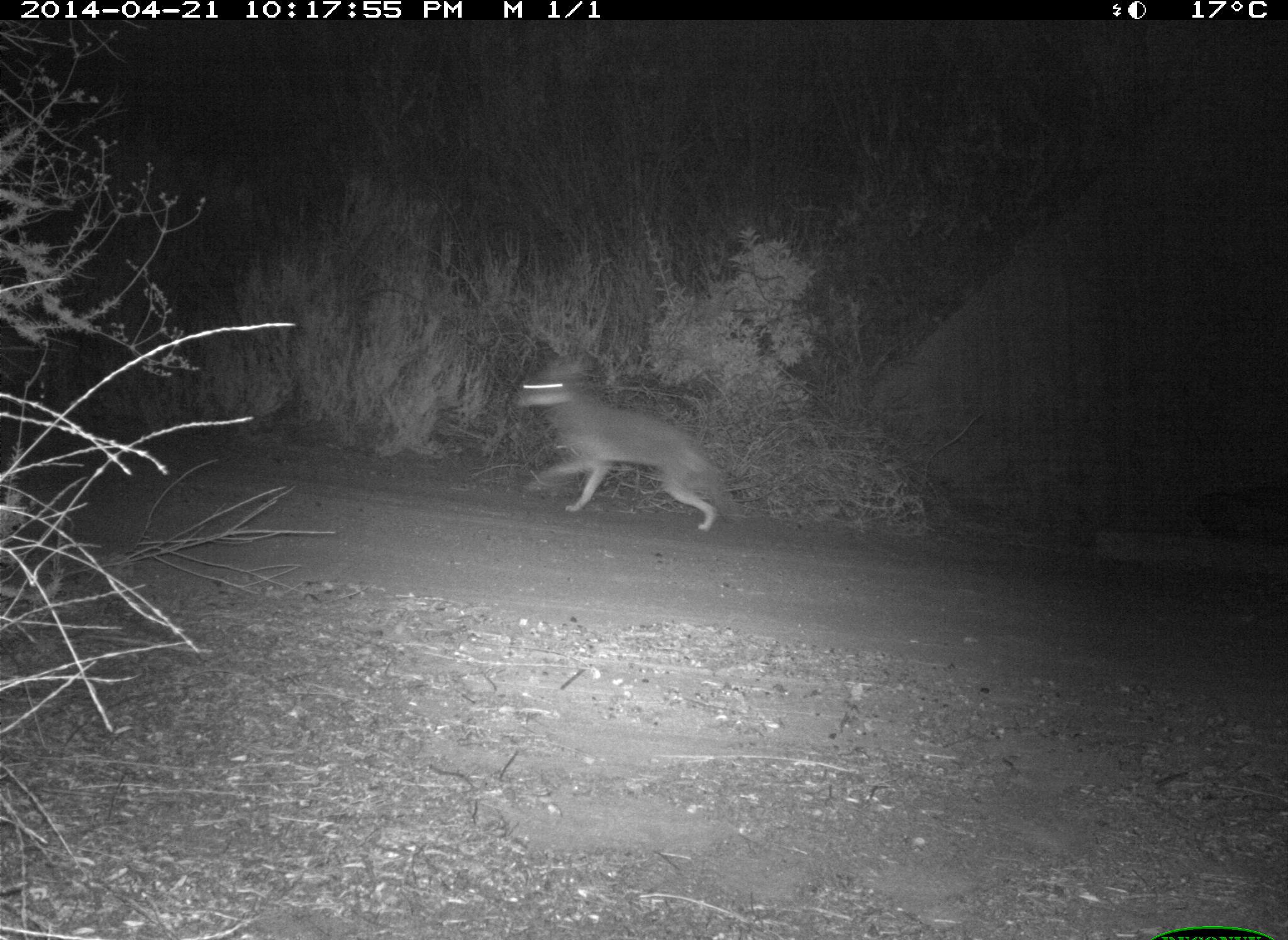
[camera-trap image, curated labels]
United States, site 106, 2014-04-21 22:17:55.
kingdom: Animalia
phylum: Chordata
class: Mammalia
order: Carnivora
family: Canidae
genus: Canis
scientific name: Canis latrans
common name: coyote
Coyote (Canis latrans).